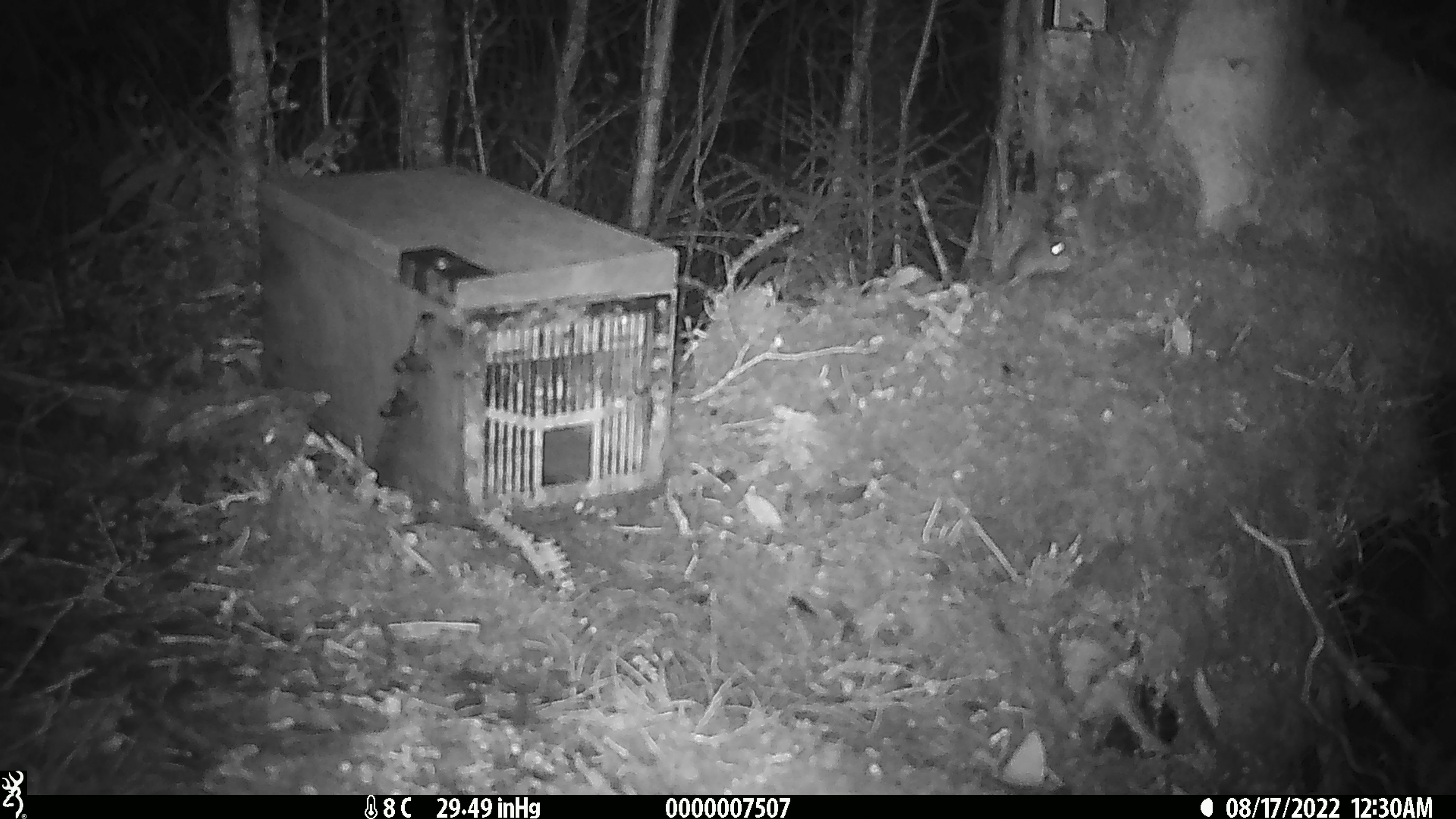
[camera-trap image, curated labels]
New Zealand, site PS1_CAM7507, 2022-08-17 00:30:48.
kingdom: Animalia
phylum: Chordata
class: Mammalia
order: Rodentia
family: Muridae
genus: Mus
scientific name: Mus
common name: mouse